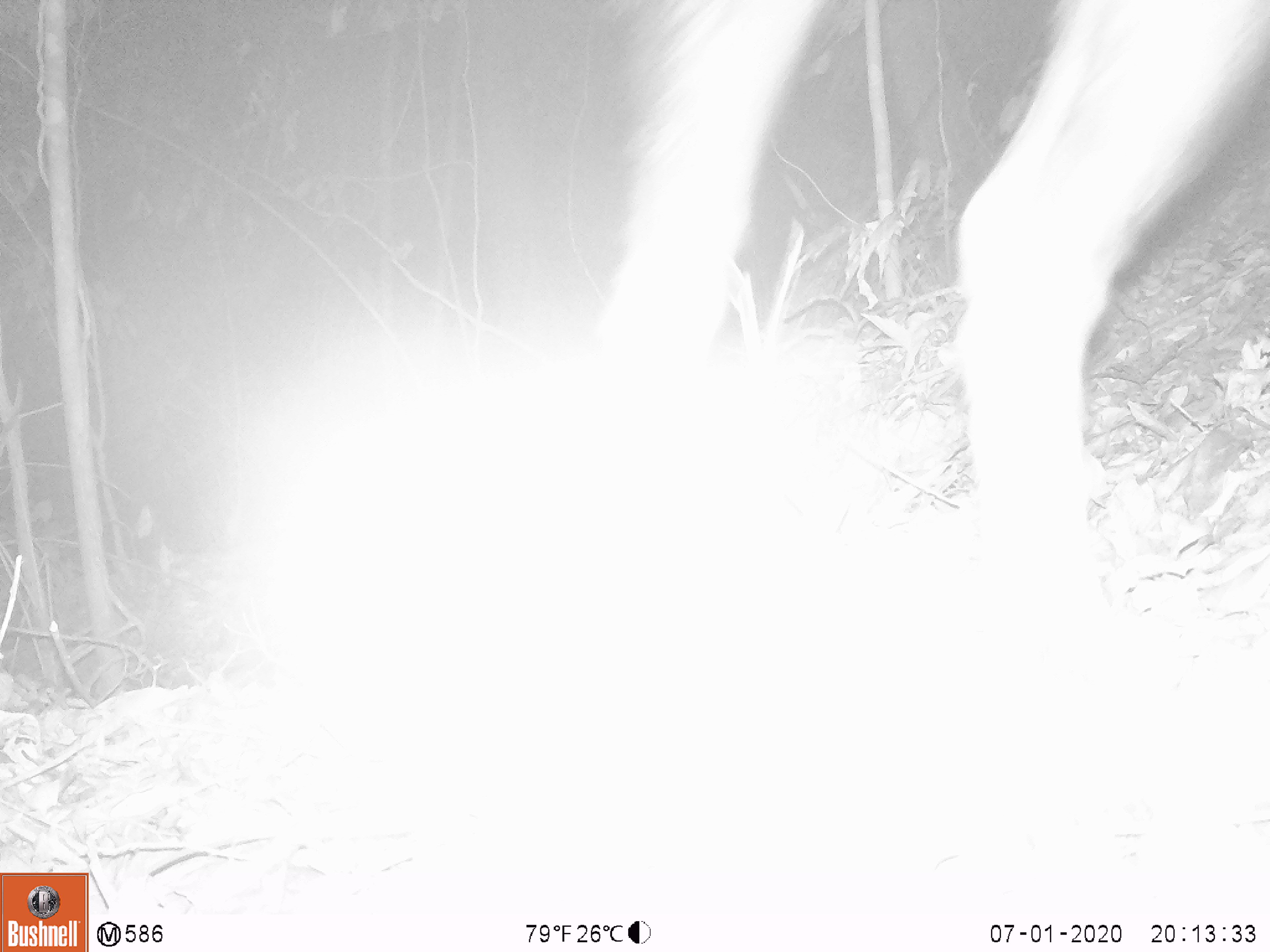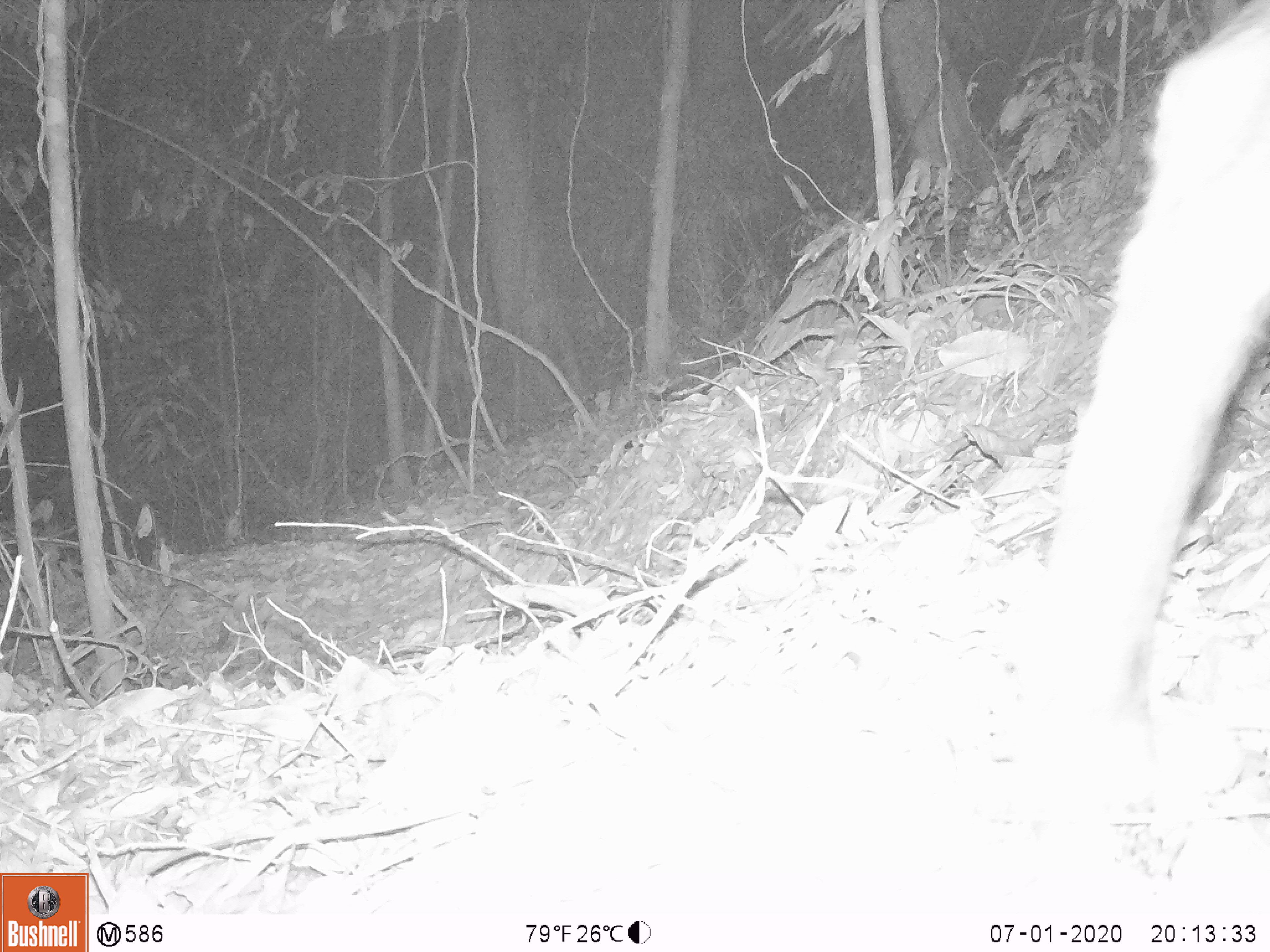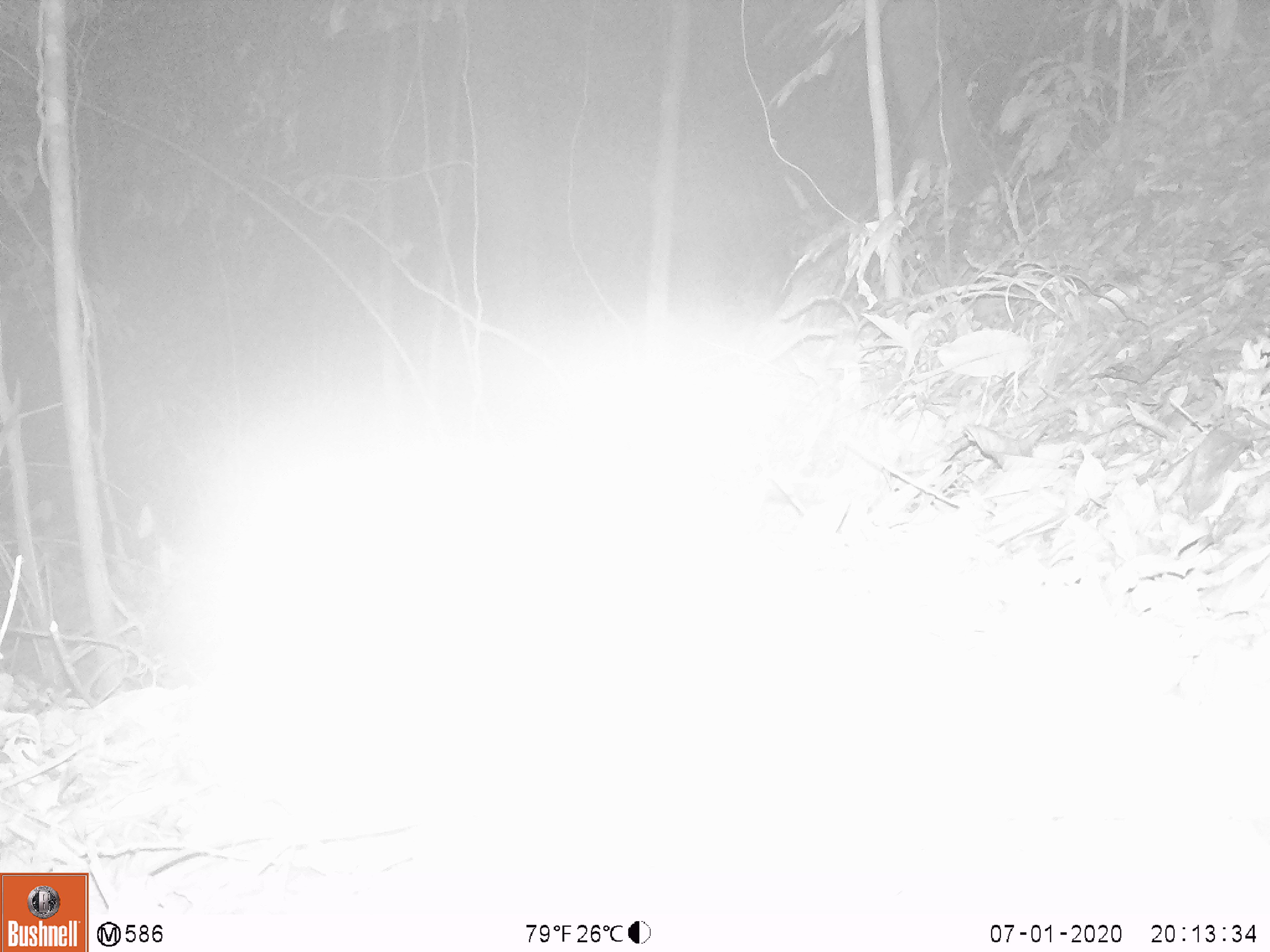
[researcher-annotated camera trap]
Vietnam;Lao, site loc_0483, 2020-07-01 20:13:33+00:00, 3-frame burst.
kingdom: Animalia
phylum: Chordata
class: Mammalia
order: Artiodactyla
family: Bovidae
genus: Capricornis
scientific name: Capricornis sumatraensis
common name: chinese serow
Chinese serow (Capricornis sumatraensis). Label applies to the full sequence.